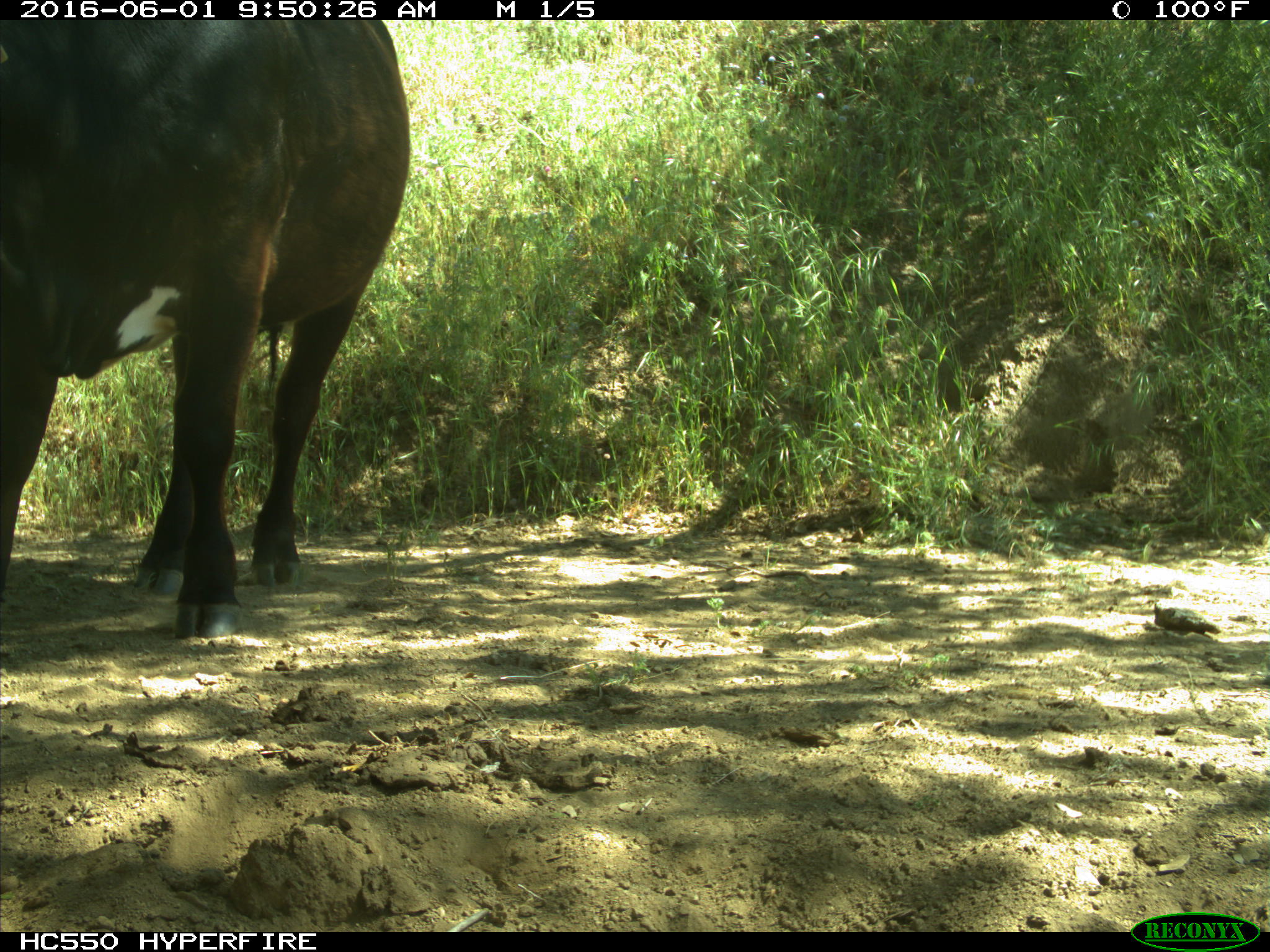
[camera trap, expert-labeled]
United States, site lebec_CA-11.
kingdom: Animalia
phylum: Chordata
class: Mammalia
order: Artiodactyla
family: Bovidae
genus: Bos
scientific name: Bos taurus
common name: domestic cow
Bos taurus (domestic cow).